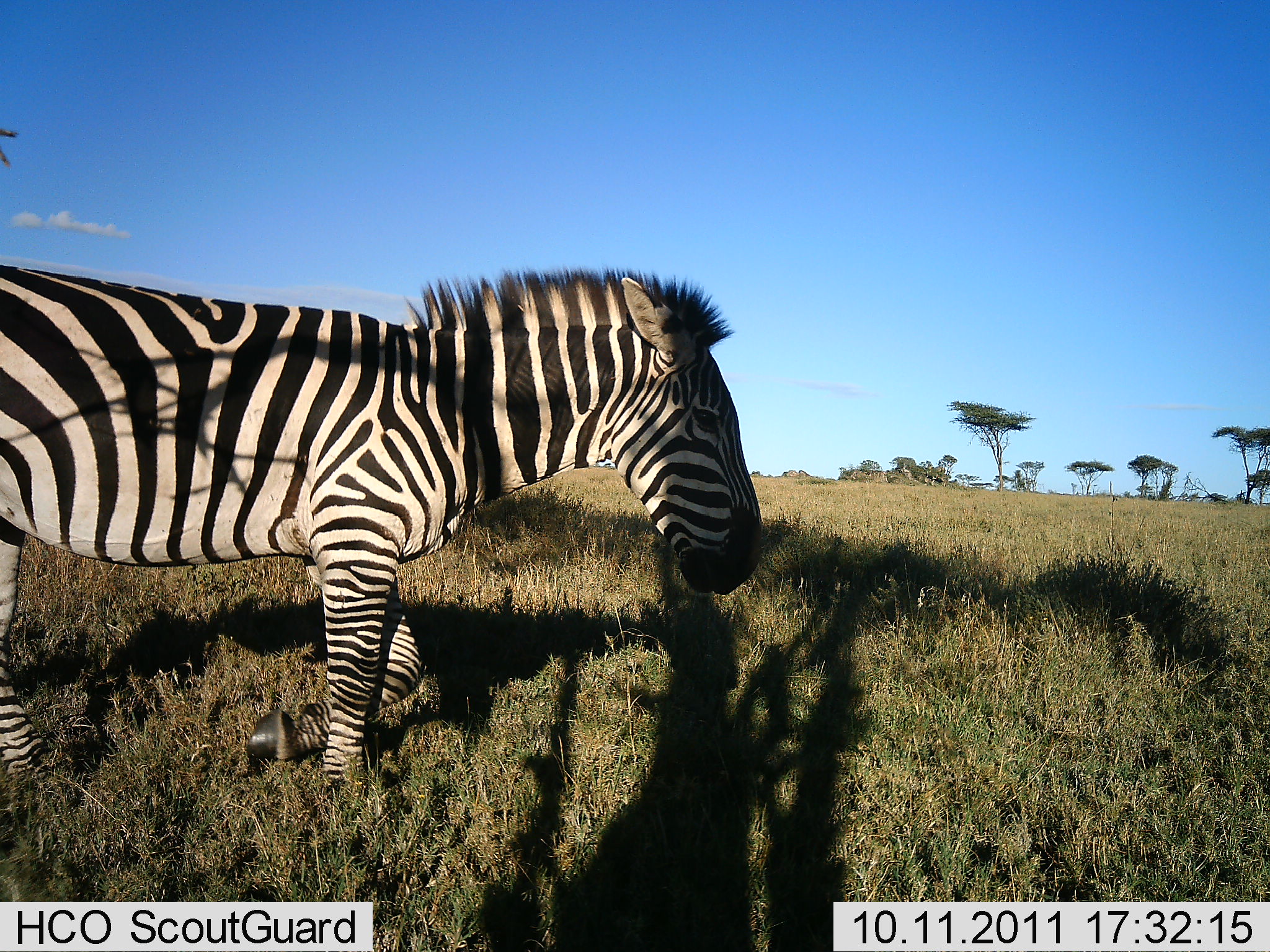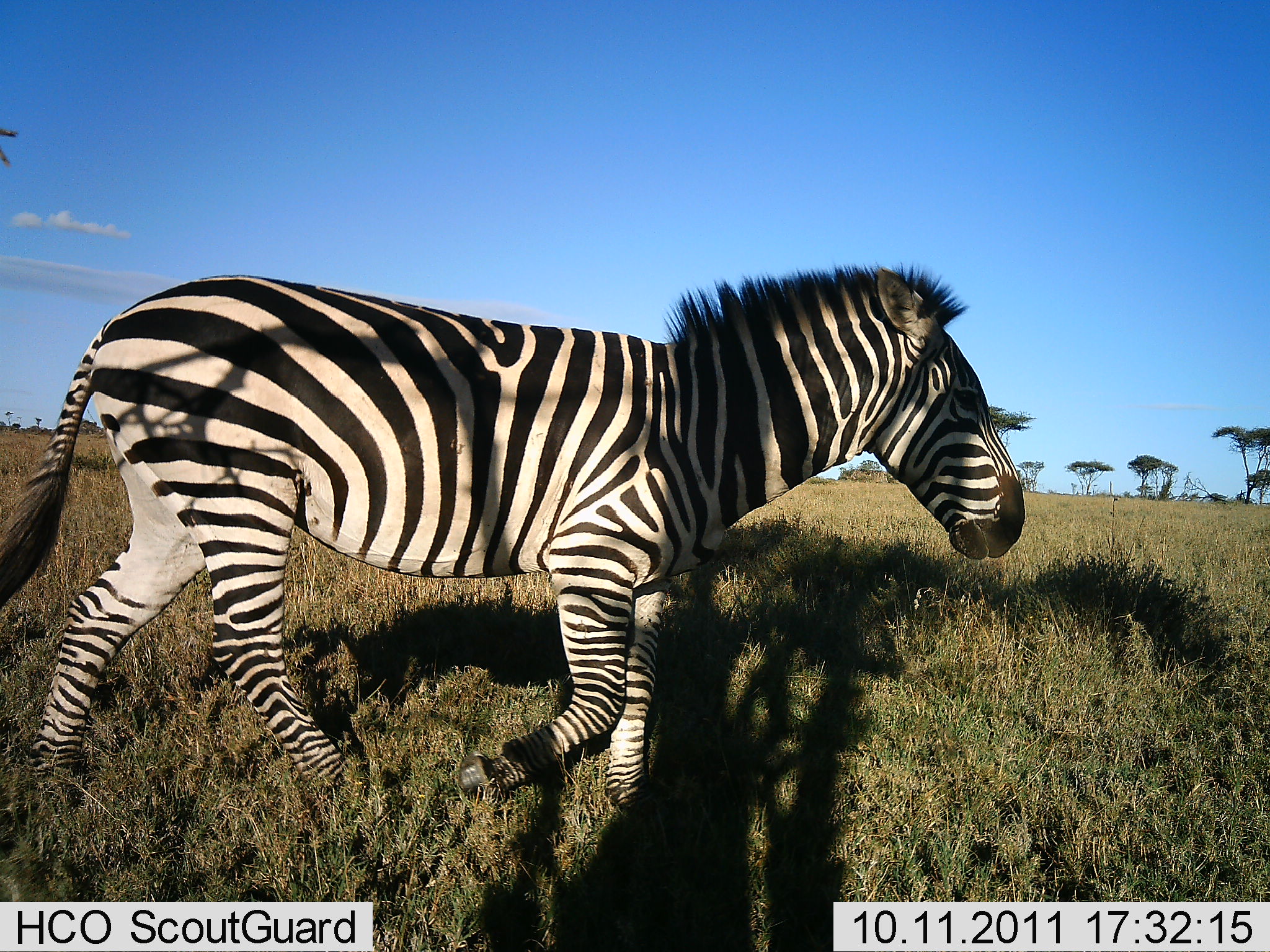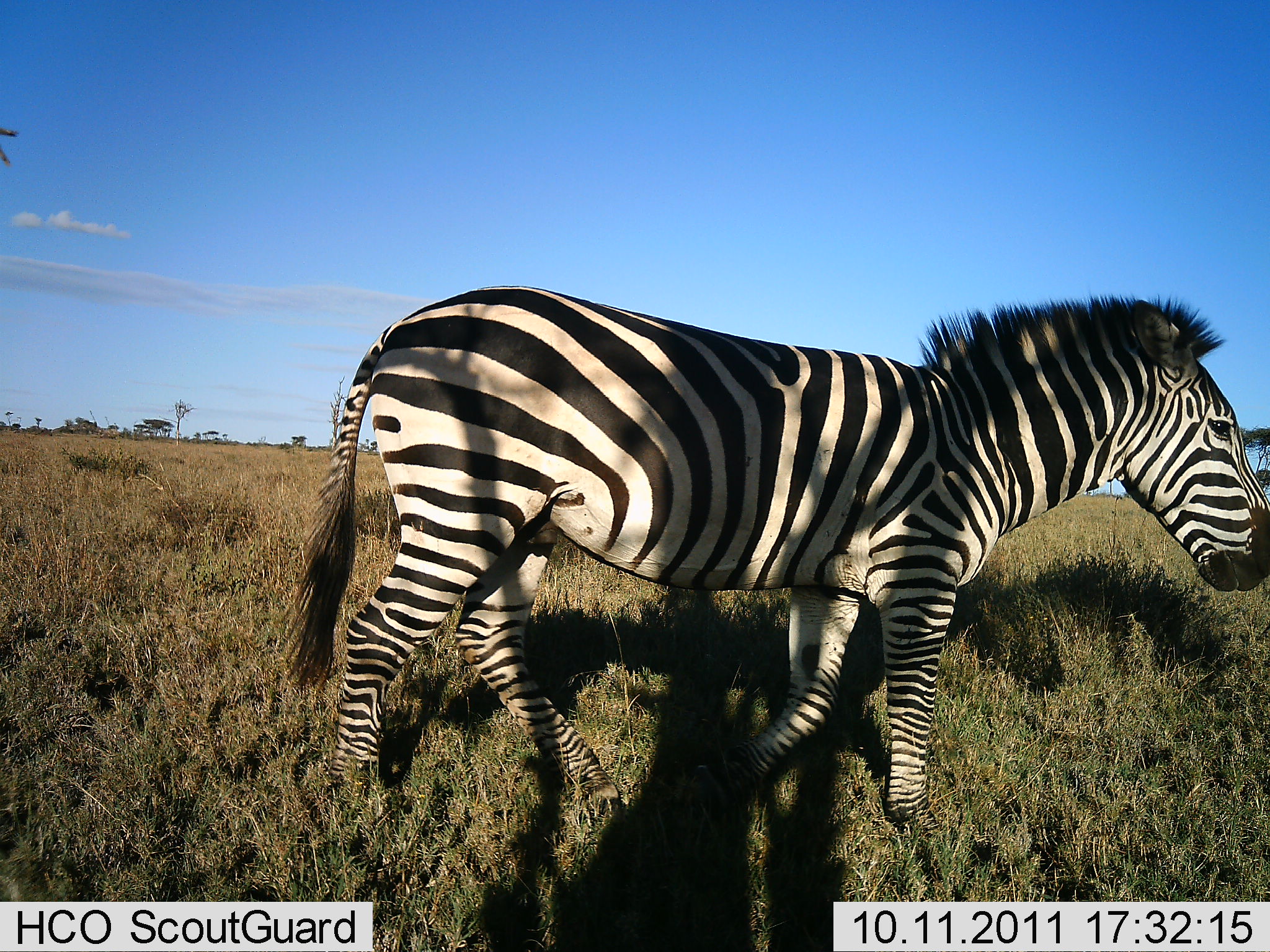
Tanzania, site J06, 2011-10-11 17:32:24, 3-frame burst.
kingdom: Animalia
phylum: Chordata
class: Mammalia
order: Perissodactyla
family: Equidae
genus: Equus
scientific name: Equus quagga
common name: plains zebra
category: zebra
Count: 1.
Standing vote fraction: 0%.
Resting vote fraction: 0%.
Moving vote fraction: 100%.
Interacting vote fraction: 0%.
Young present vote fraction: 0%.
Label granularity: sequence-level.